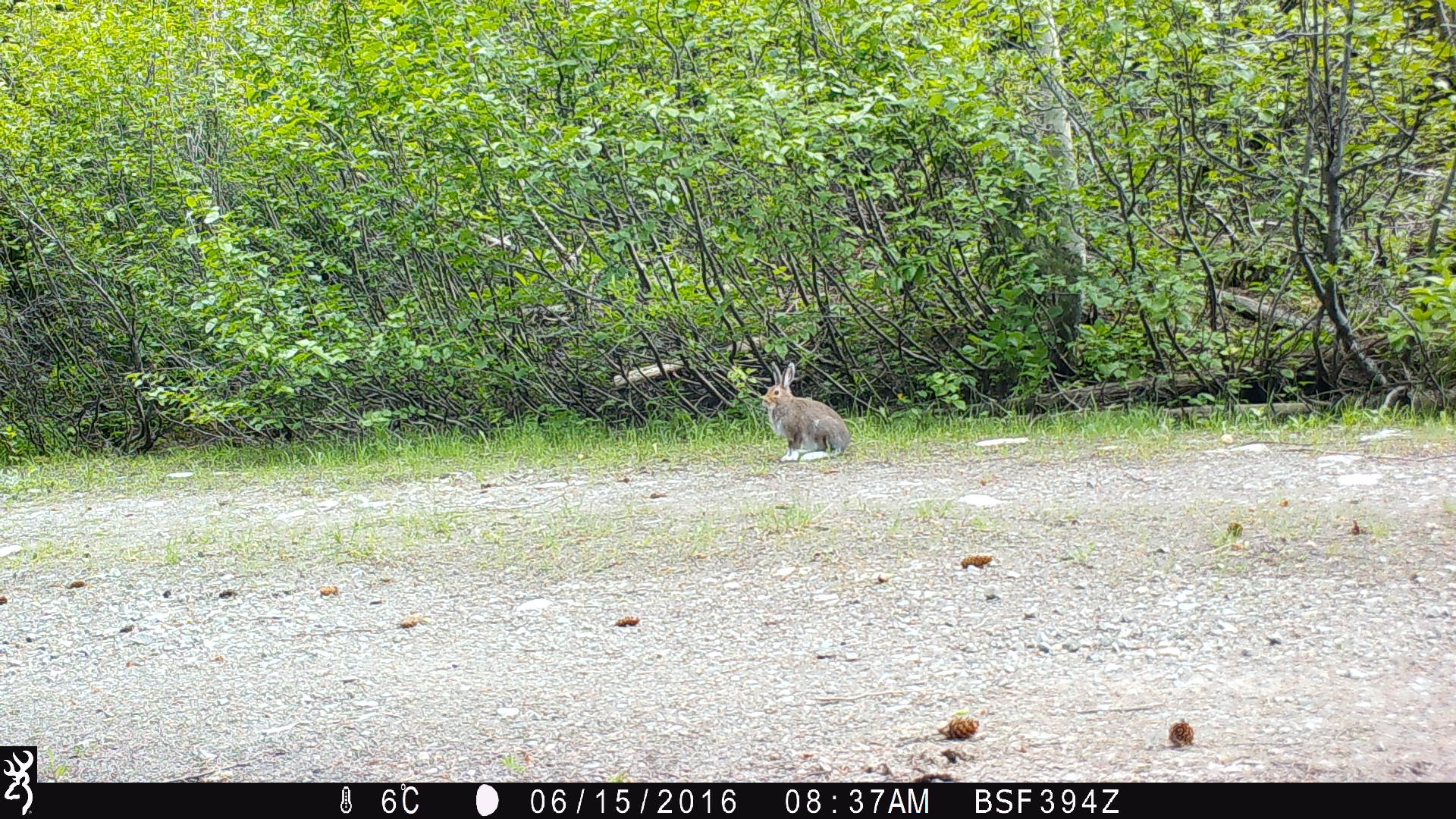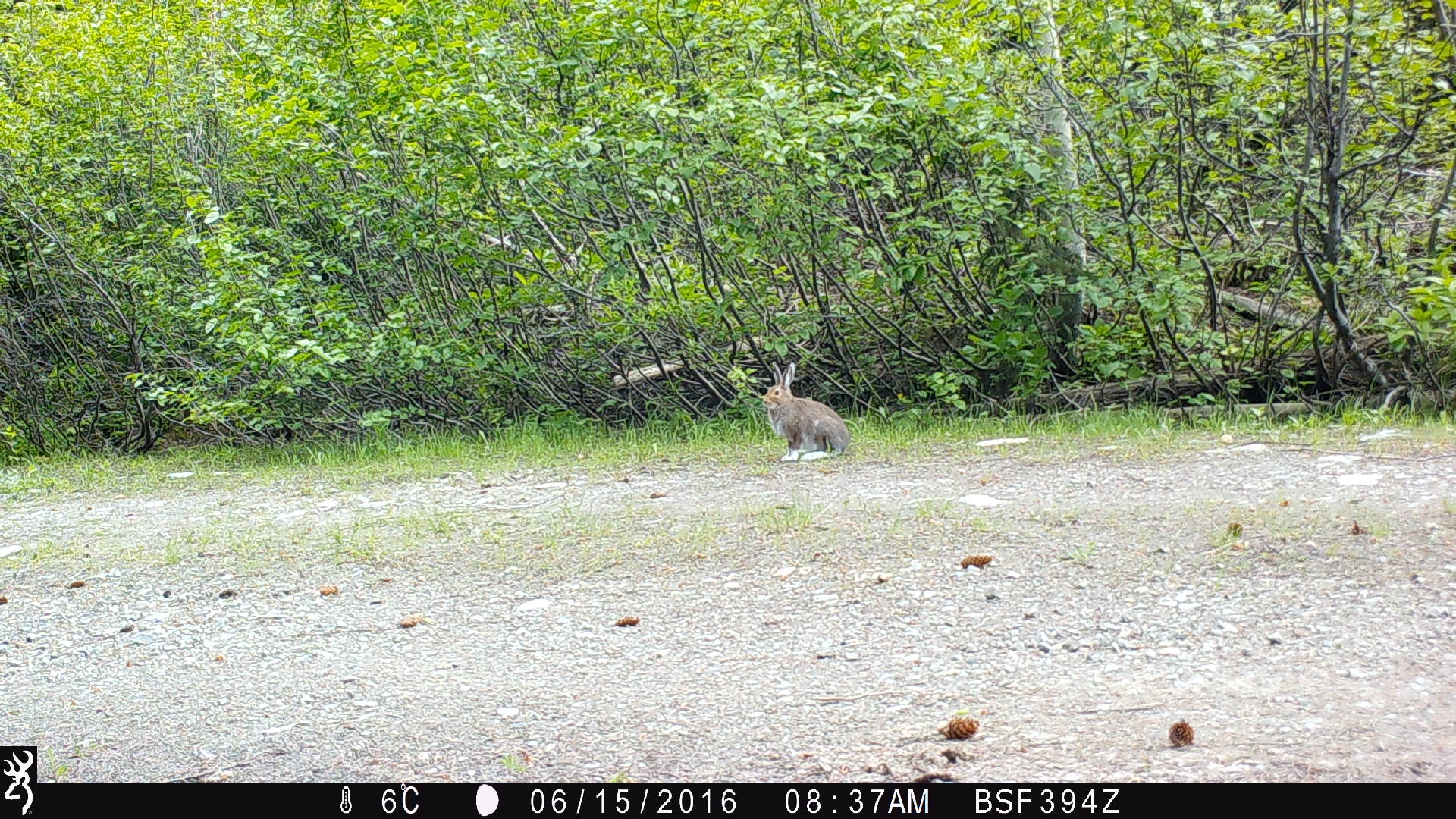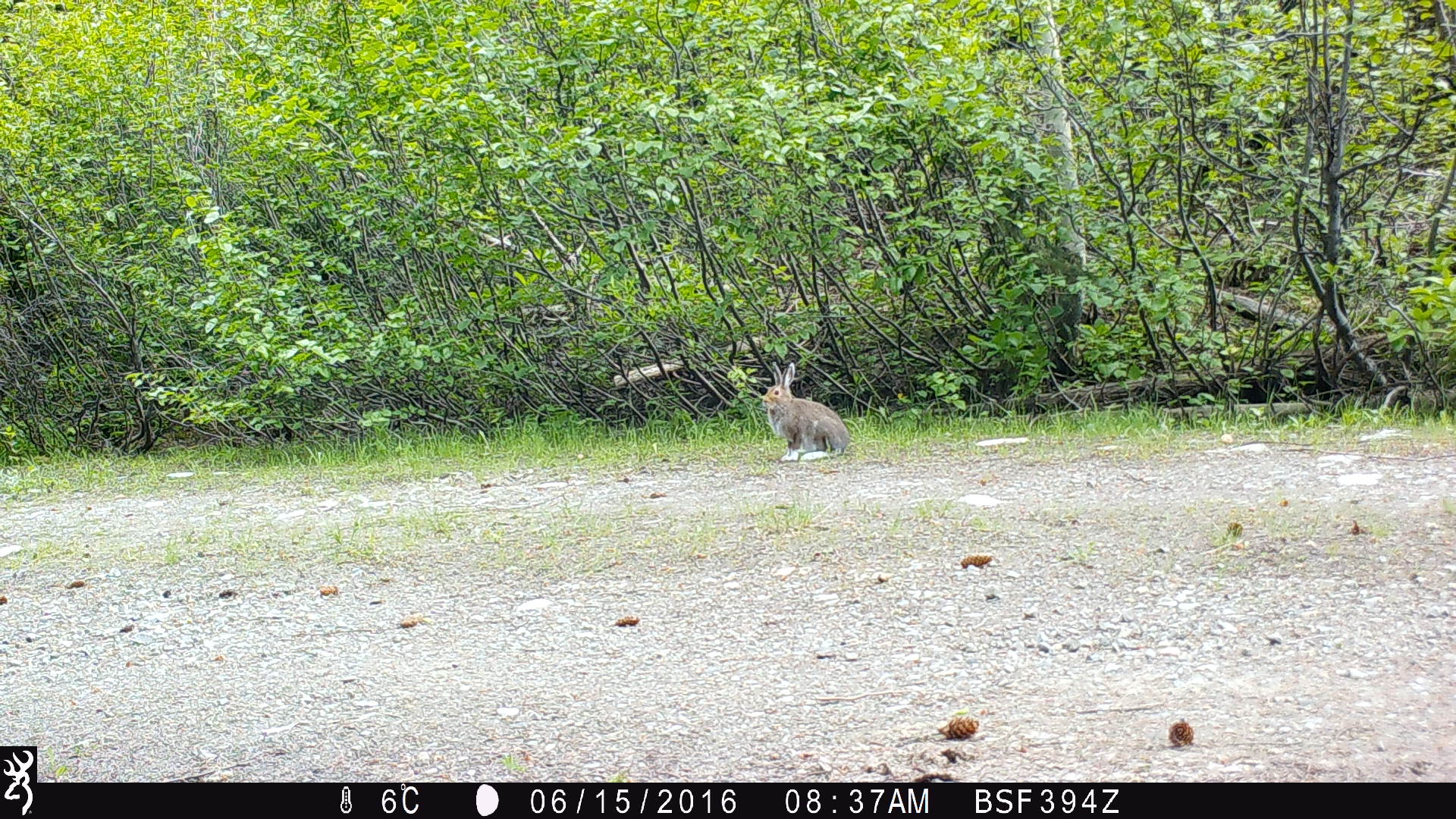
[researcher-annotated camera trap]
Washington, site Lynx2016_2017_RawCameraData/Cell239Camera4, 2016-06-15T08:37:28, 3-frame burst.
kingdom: Animalia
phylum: Chordata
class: Mammalia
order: Lagomorpha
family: Leporidae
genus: Lepus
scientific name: Lepus americanus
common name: snowshoe hare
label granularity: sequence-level